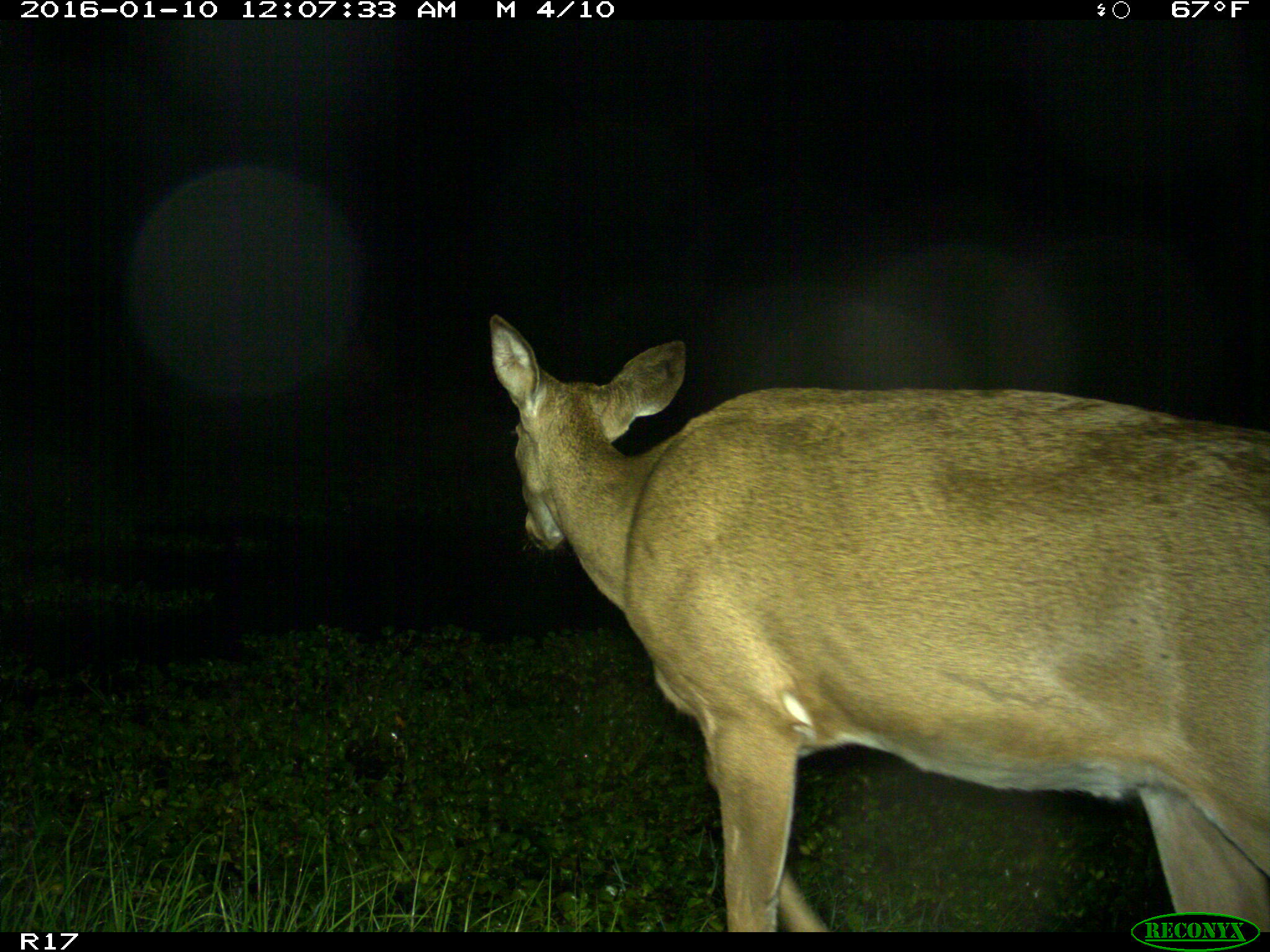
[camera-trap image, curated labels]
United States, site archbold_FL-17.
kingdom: Animalia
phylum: Chordata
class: Mammalia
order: Artiodactyla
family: Cervidae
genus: Odocoileus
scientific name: Odocoileus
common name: deer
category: unidentified deer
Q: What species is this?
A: Unidentified deer (deer) (Odocoileus).